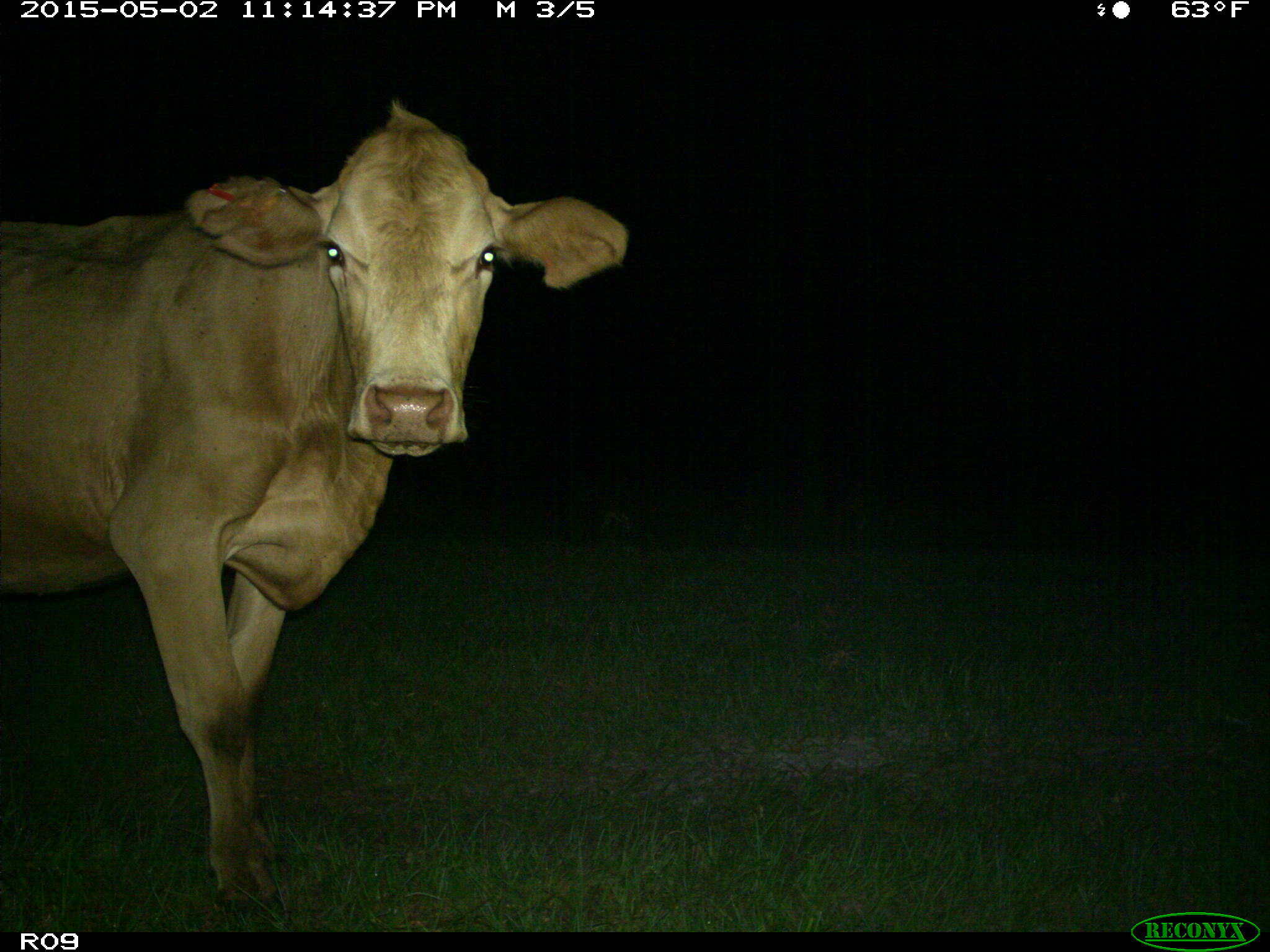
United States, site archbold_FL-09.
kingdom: Animalia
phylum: Chordata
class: Mammalia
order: Artiodactyla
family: Bovidae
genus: Bos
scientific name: Bos taurus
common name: domestic cow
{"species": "Bos taurus (domestic cow)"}